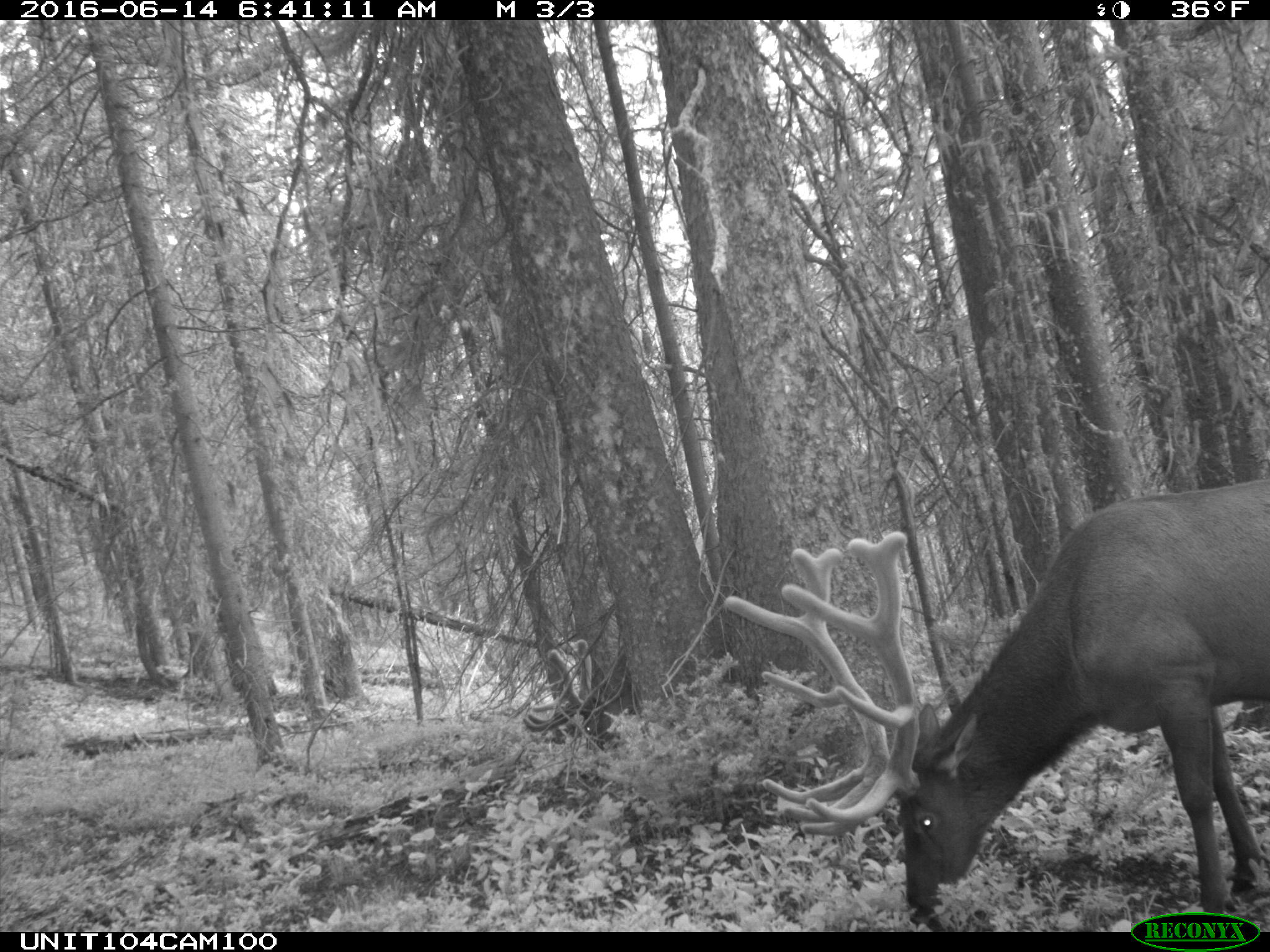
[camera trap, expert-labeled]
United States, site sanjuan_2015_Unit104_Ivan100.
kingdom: Animalia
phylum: Chordata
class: Mammalia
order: Artiodactyla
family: Cervidae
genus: Cervus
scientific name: Cervus elaphus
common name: red deer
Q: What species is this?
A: Cervus elaphus (red deer).